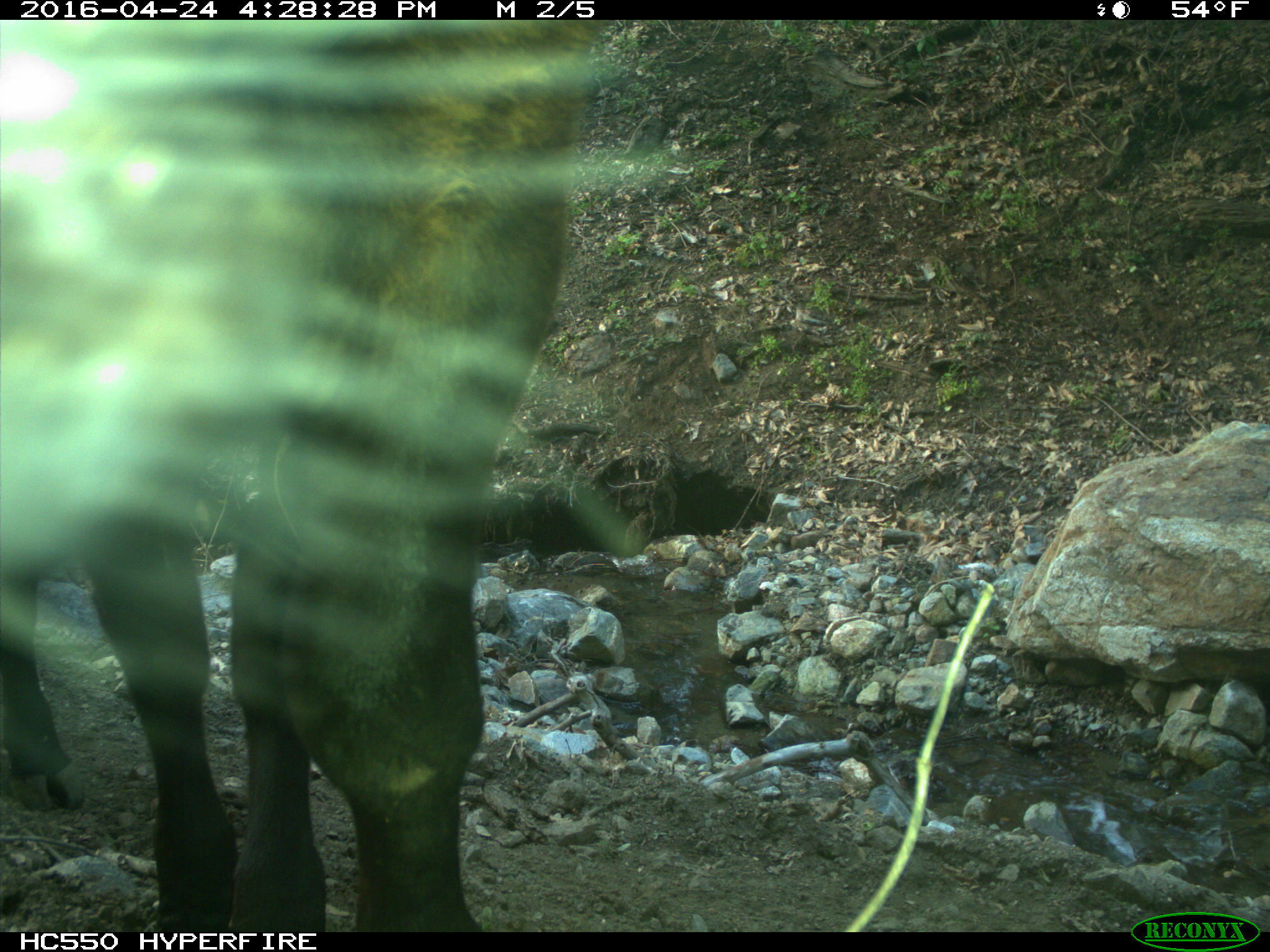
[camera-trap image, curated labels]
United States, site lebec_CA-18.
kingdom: Animalia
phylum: Chordata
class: Mammalia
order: Artiodactyla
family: Bovidae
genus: Bos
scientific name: Bos taurus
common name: domestic cow